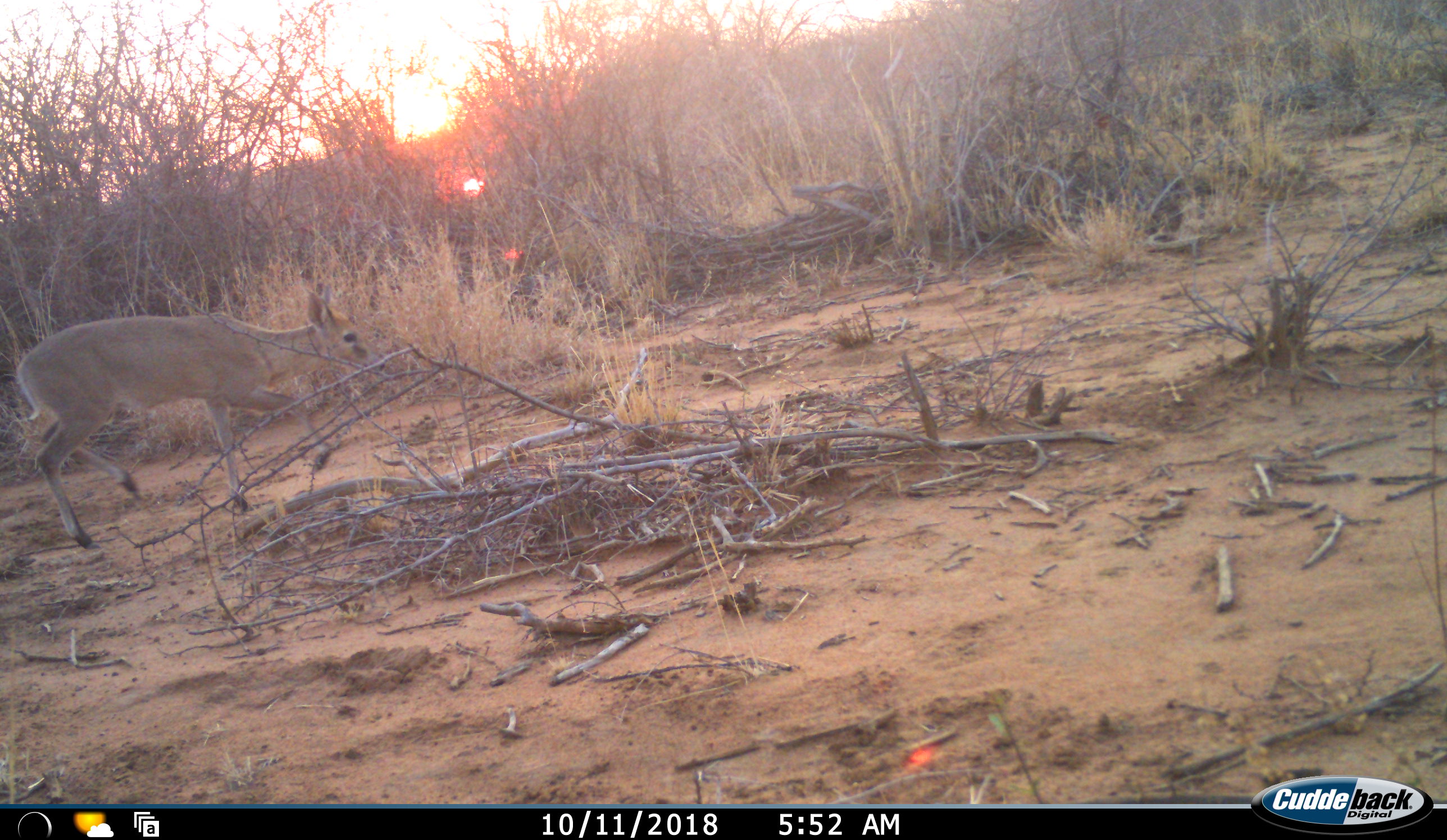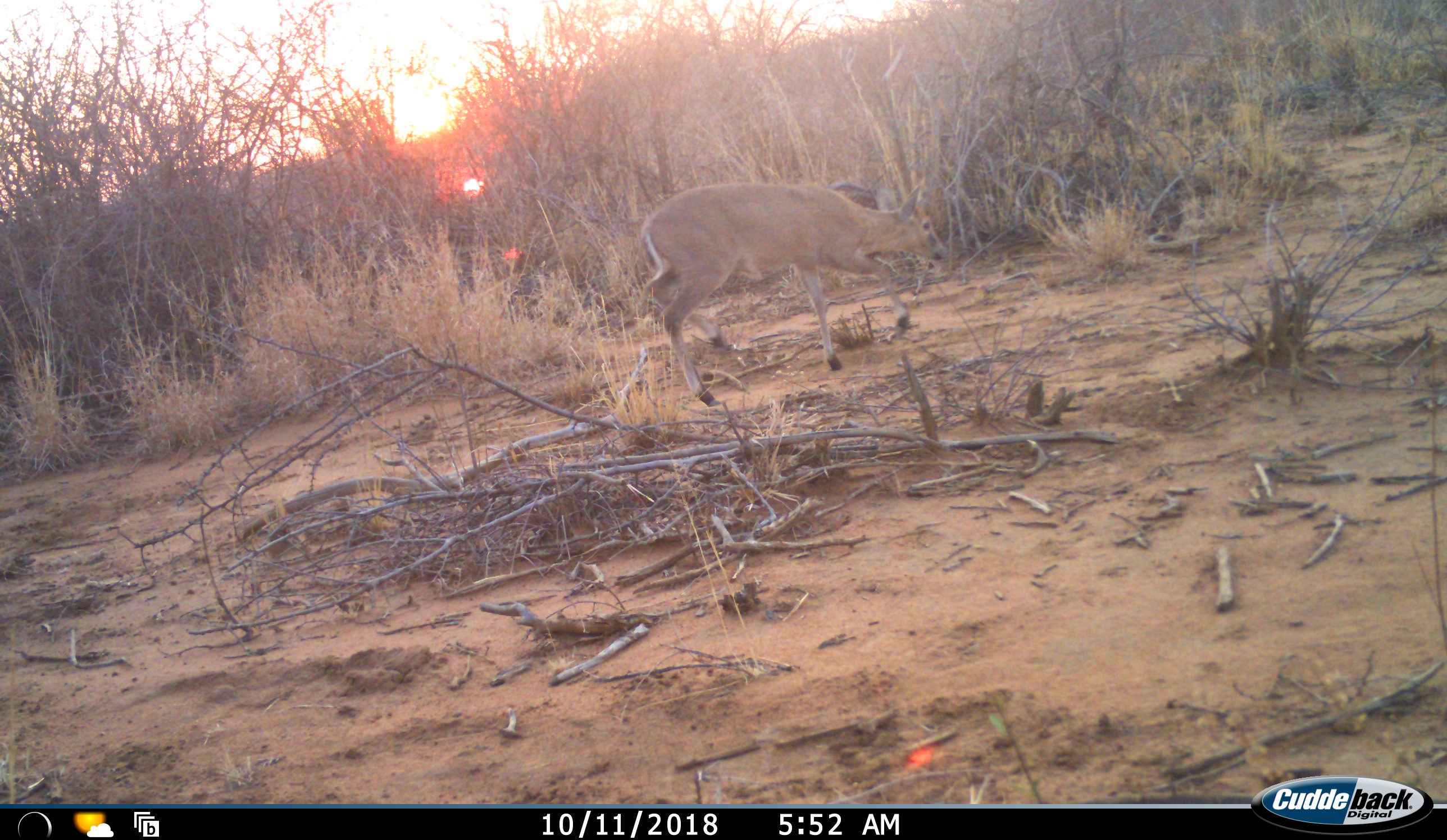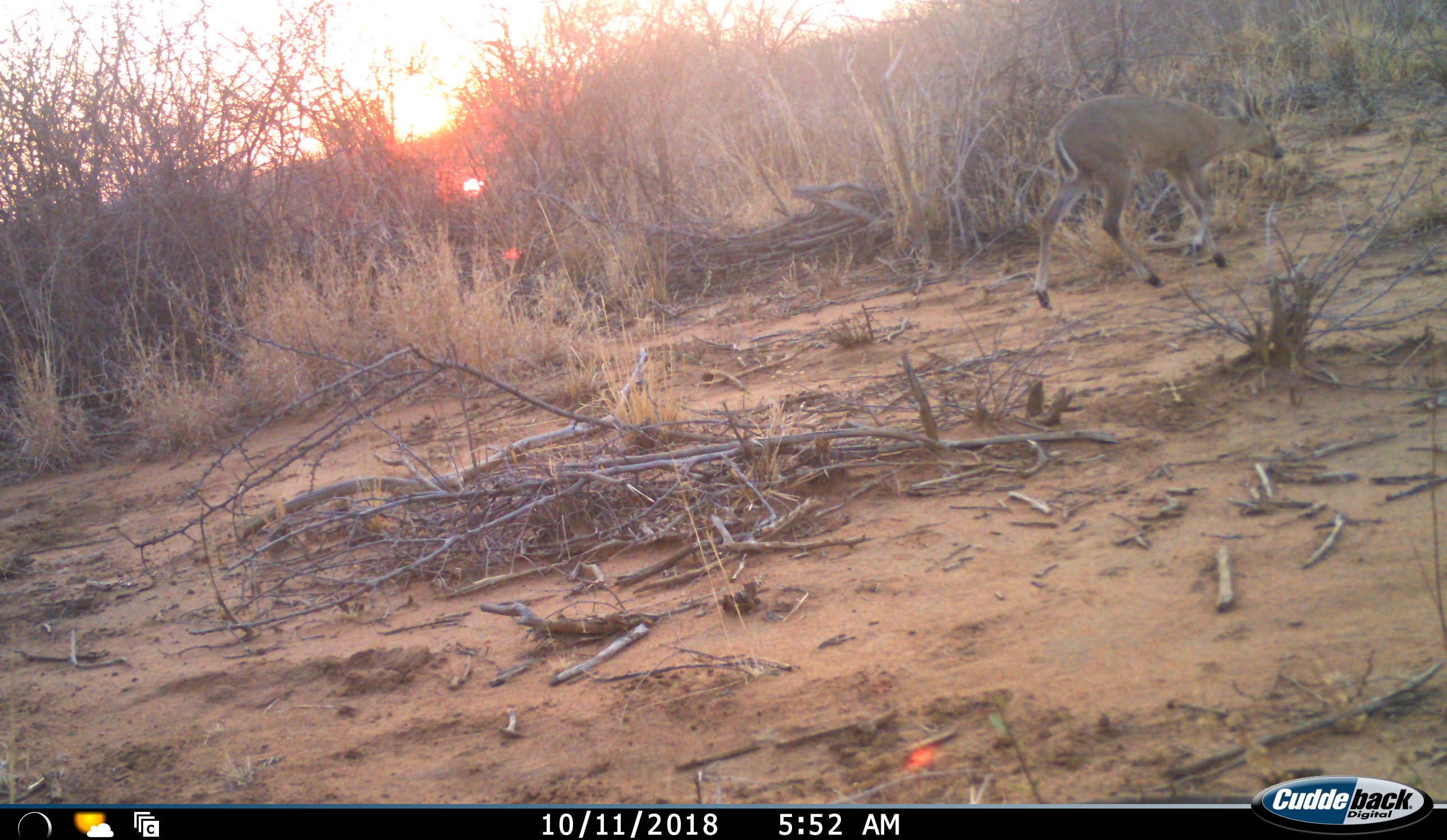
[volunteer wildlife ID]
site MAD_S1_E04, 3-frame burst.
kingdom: Animalia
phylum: Chordata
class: Mammalia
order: Artiodactyla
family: Bovidae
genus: Oreotragus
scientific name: Oreotragus oreotragus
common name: klipspringer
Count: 1.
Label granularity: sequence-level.